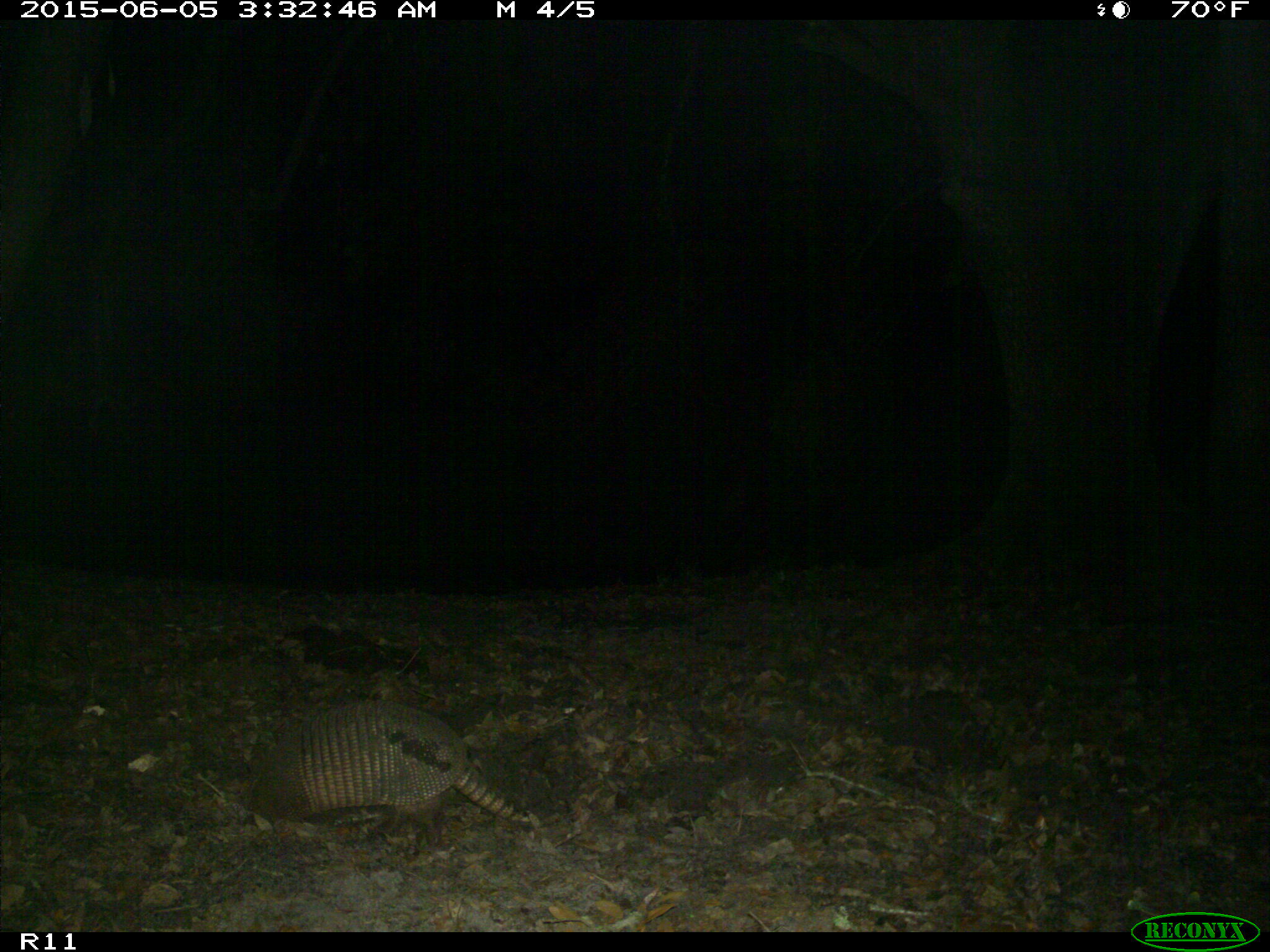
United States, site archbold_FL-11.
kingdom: Animalia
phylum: Chordata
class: Mammalia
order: Cingulata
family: Dasypodidae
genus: Dasypus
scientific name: Dasypus novemcinctus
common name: nine-banded armadillo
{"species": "Dasypus novemcinctus (nine-banded armadillo)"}